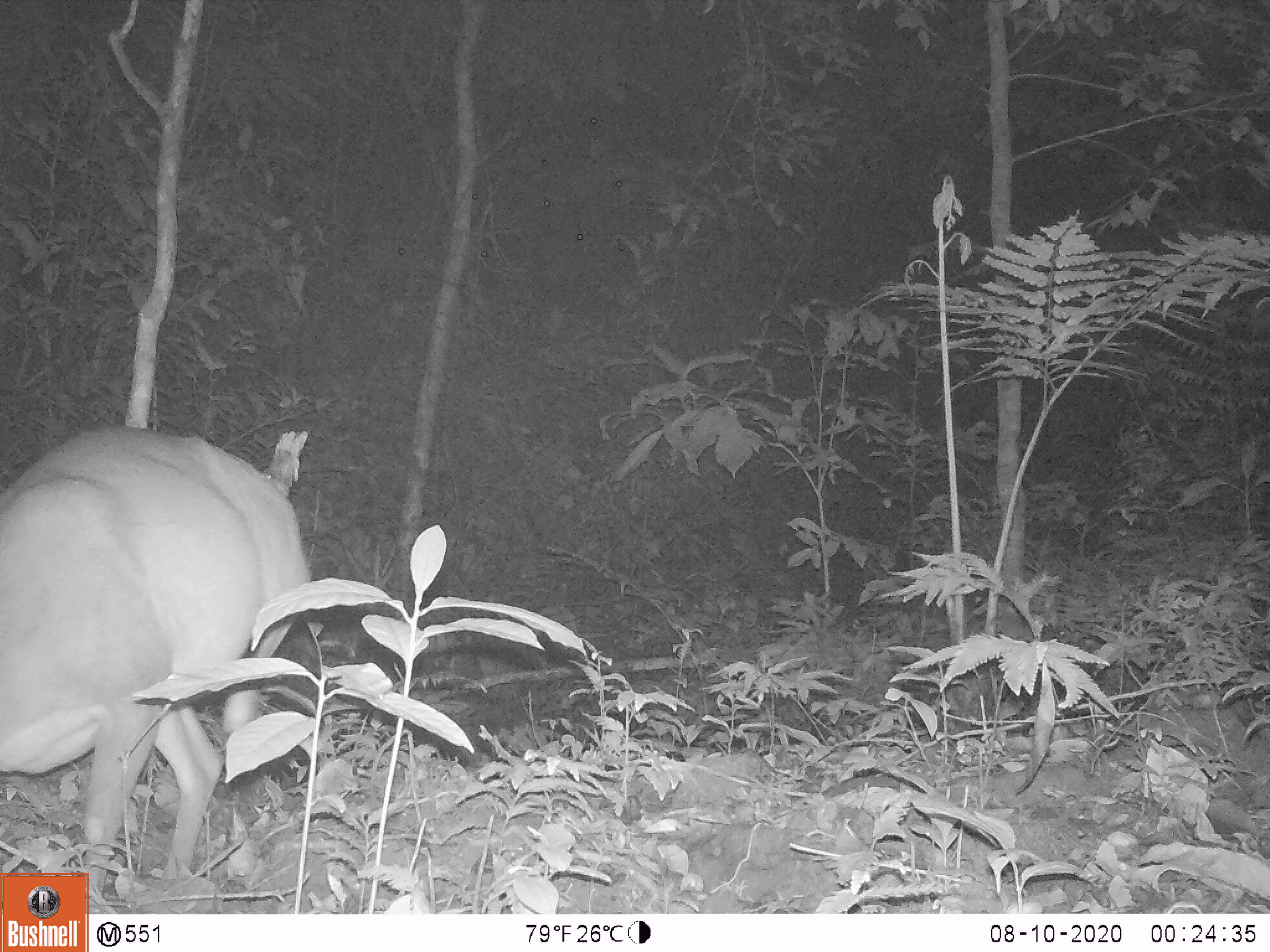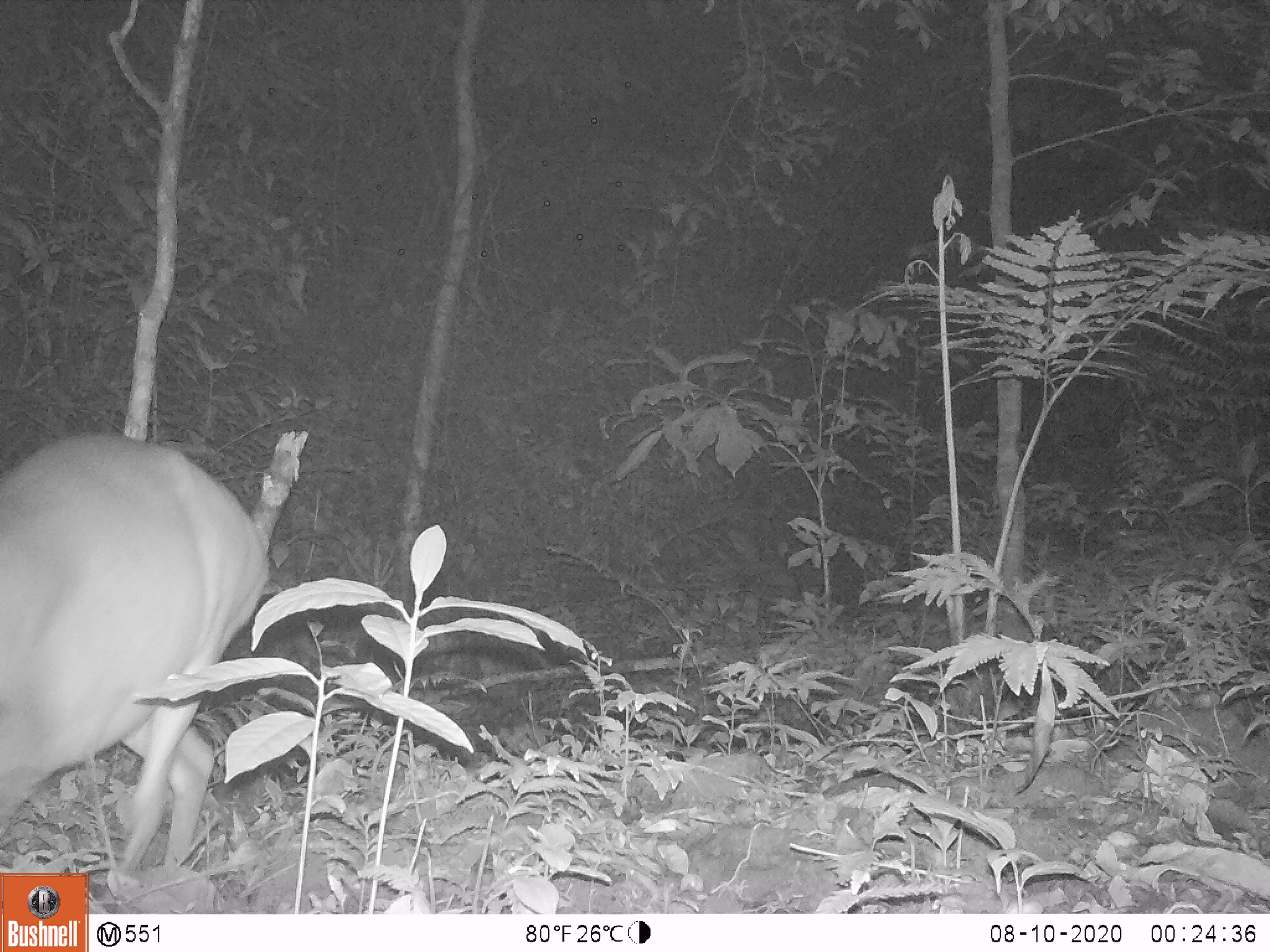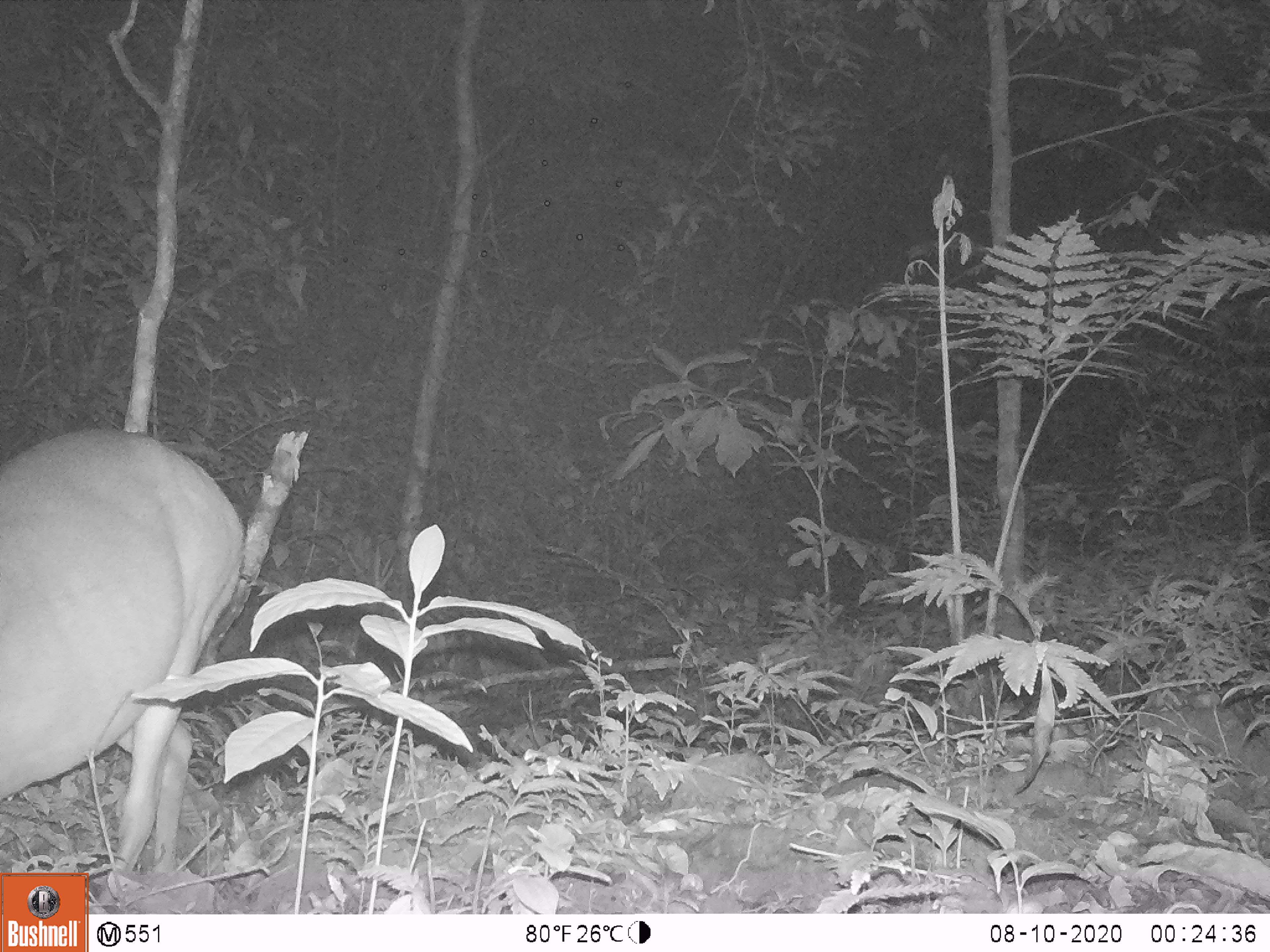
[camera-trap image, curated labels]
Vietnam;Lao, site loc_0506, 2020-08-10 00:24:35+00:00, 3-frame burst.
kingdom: Animalia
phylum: Chordata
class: Mammalia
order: Artiodactyla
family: Cervidae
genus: Muntiacus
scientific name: Muntiacus vuquangensis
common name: large-antlered muntjac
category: large antlered muntjac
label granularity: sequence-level